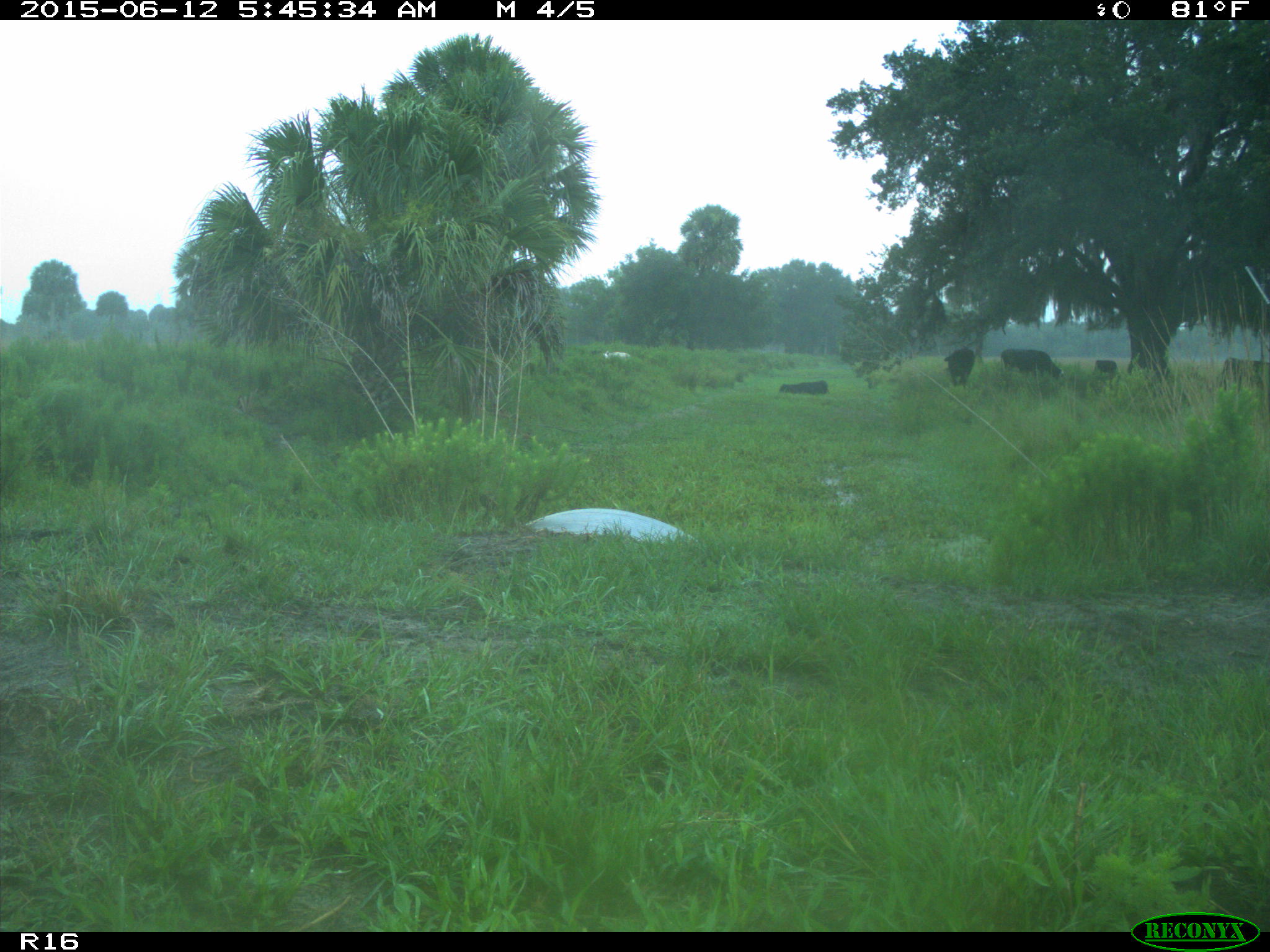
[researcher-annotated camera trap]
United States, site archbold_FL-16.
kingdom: Animalia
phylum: Chordata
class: Mammalia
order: Artiodactyla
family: Bovidae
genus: Bos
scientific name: Bos taurus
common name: domestic cow